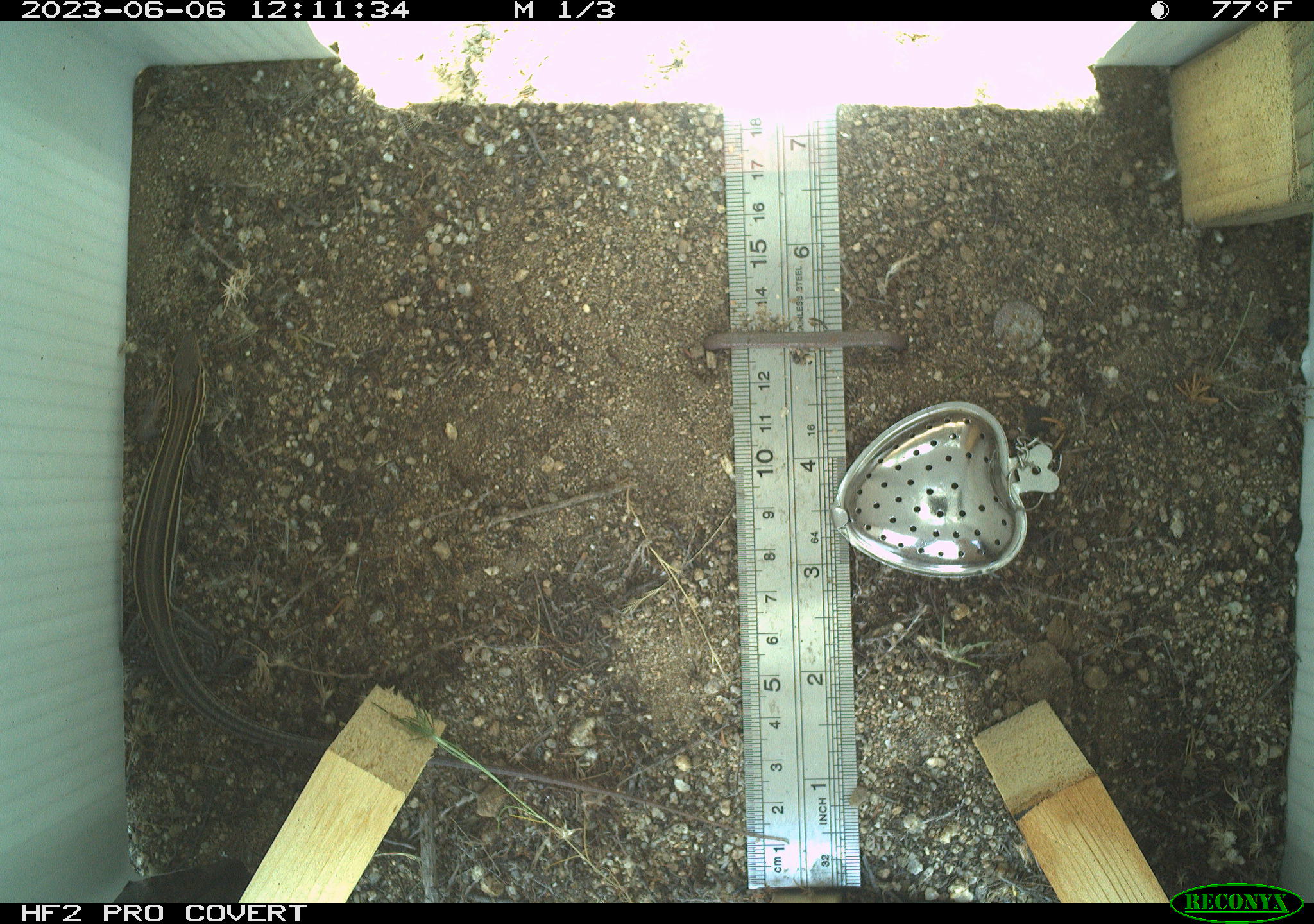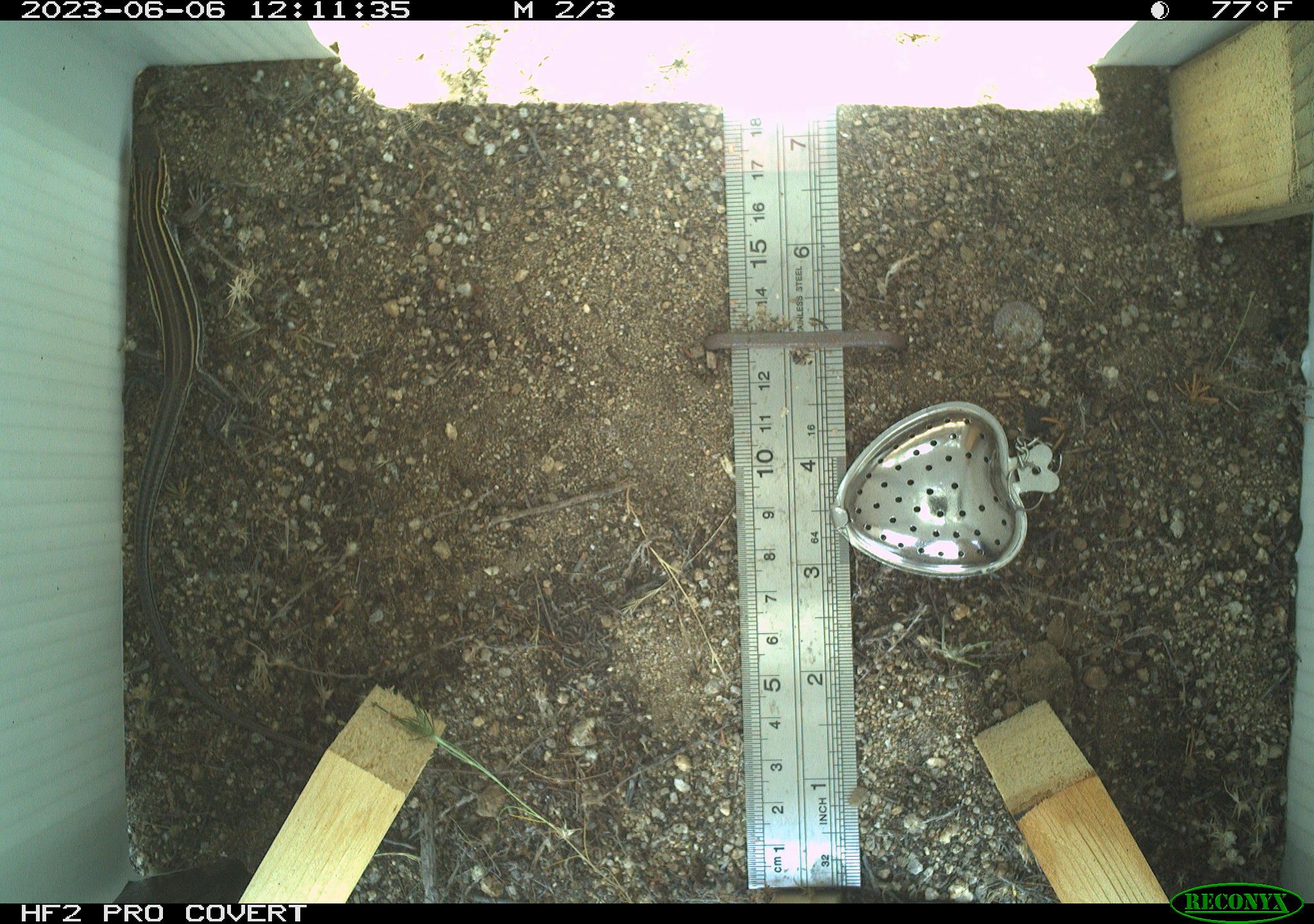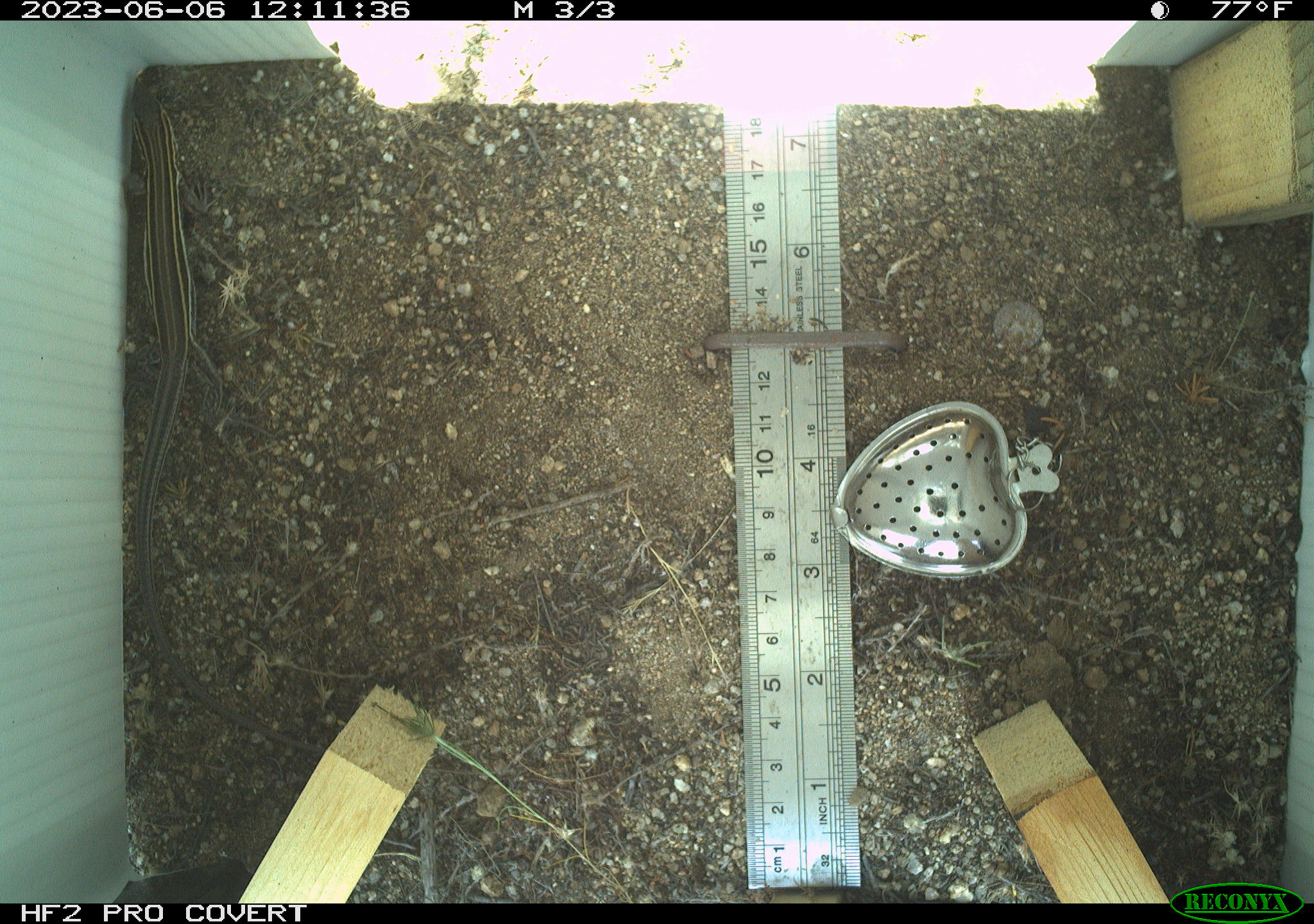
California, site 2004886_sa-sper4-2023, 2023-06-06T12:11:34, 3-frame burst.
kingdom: Animalia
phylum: Chordata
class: Reptilia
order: Squamata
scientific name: Squamata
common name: lizards and snakes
Lizards and snakes (Squamata).